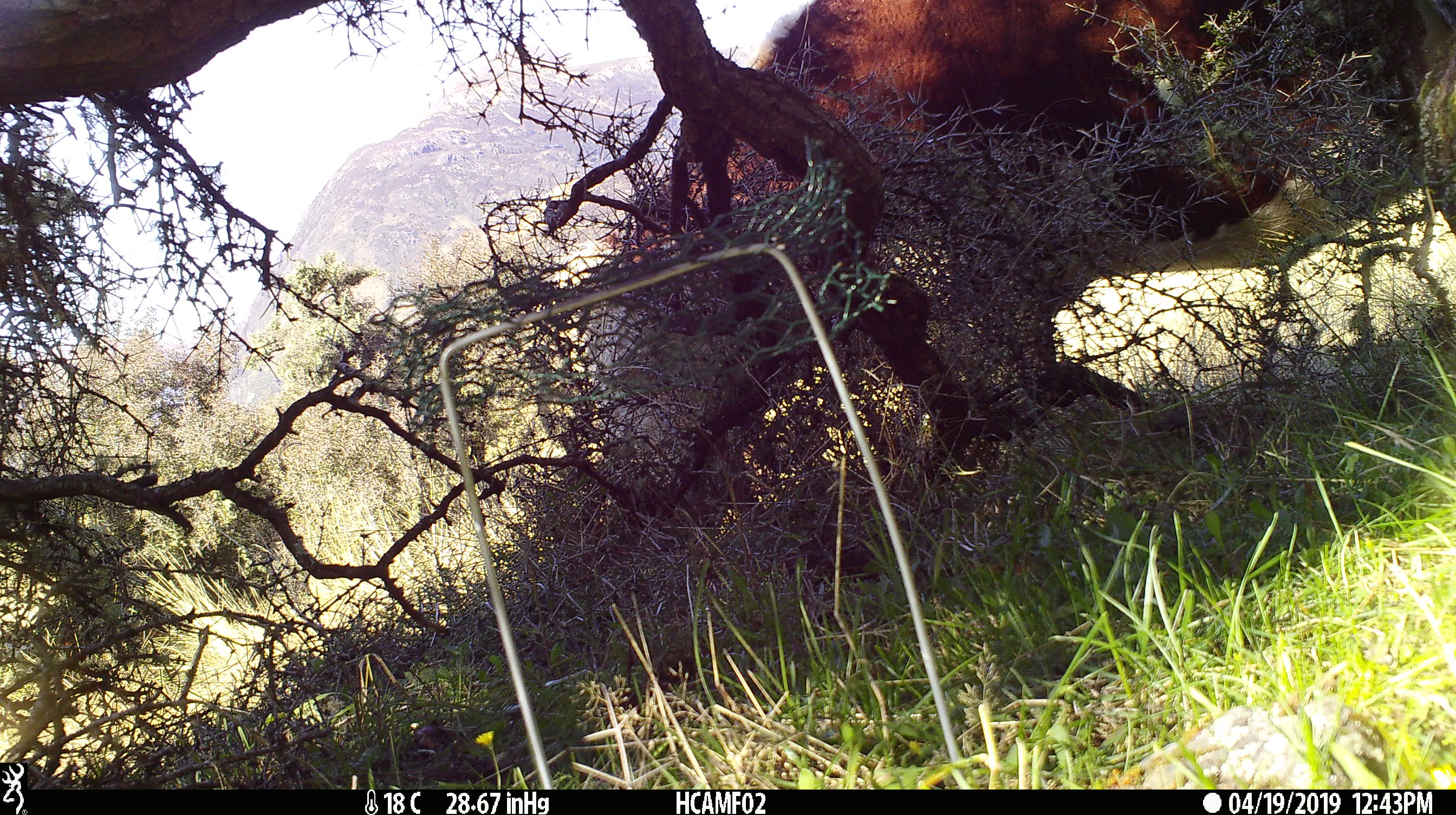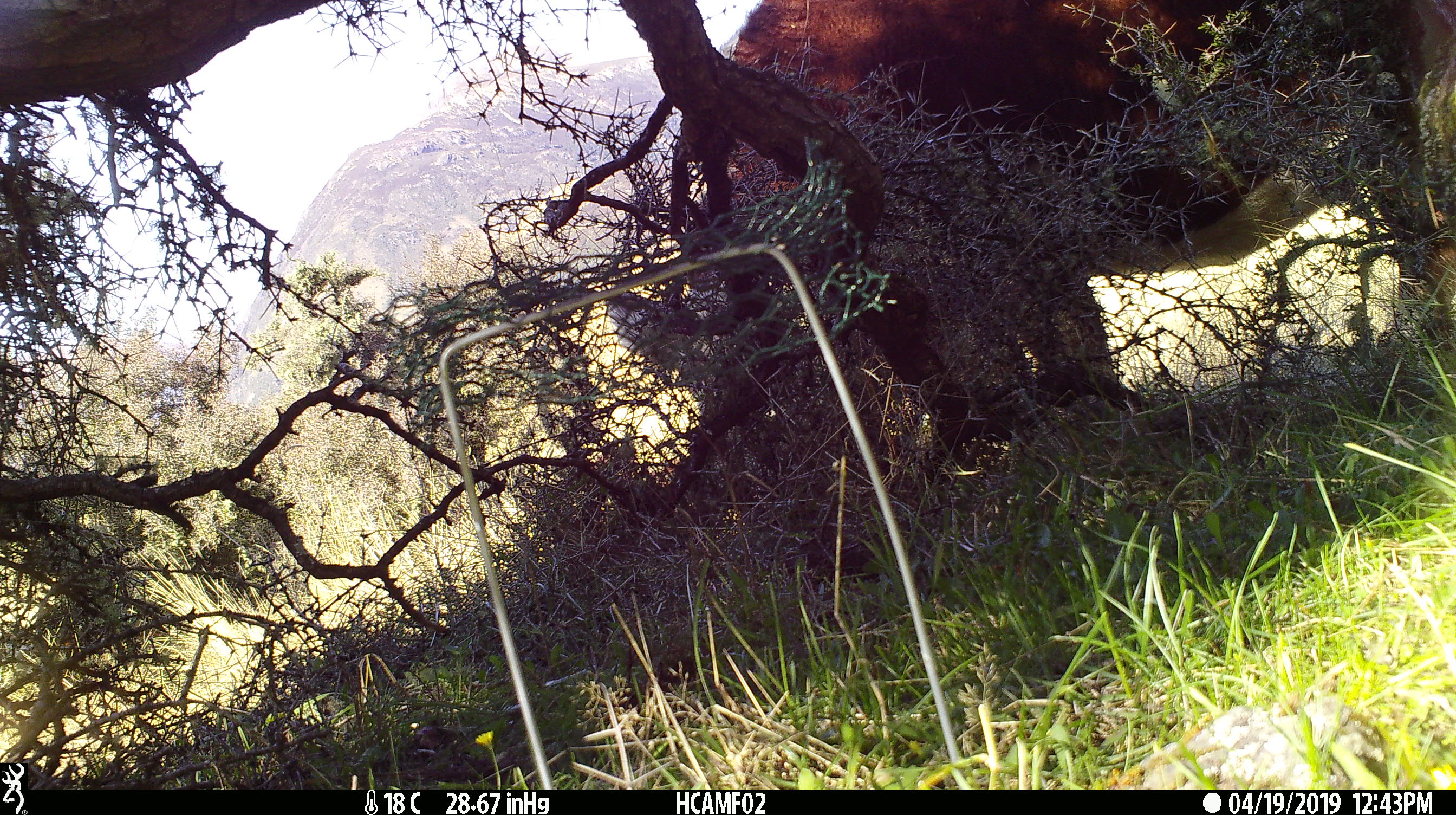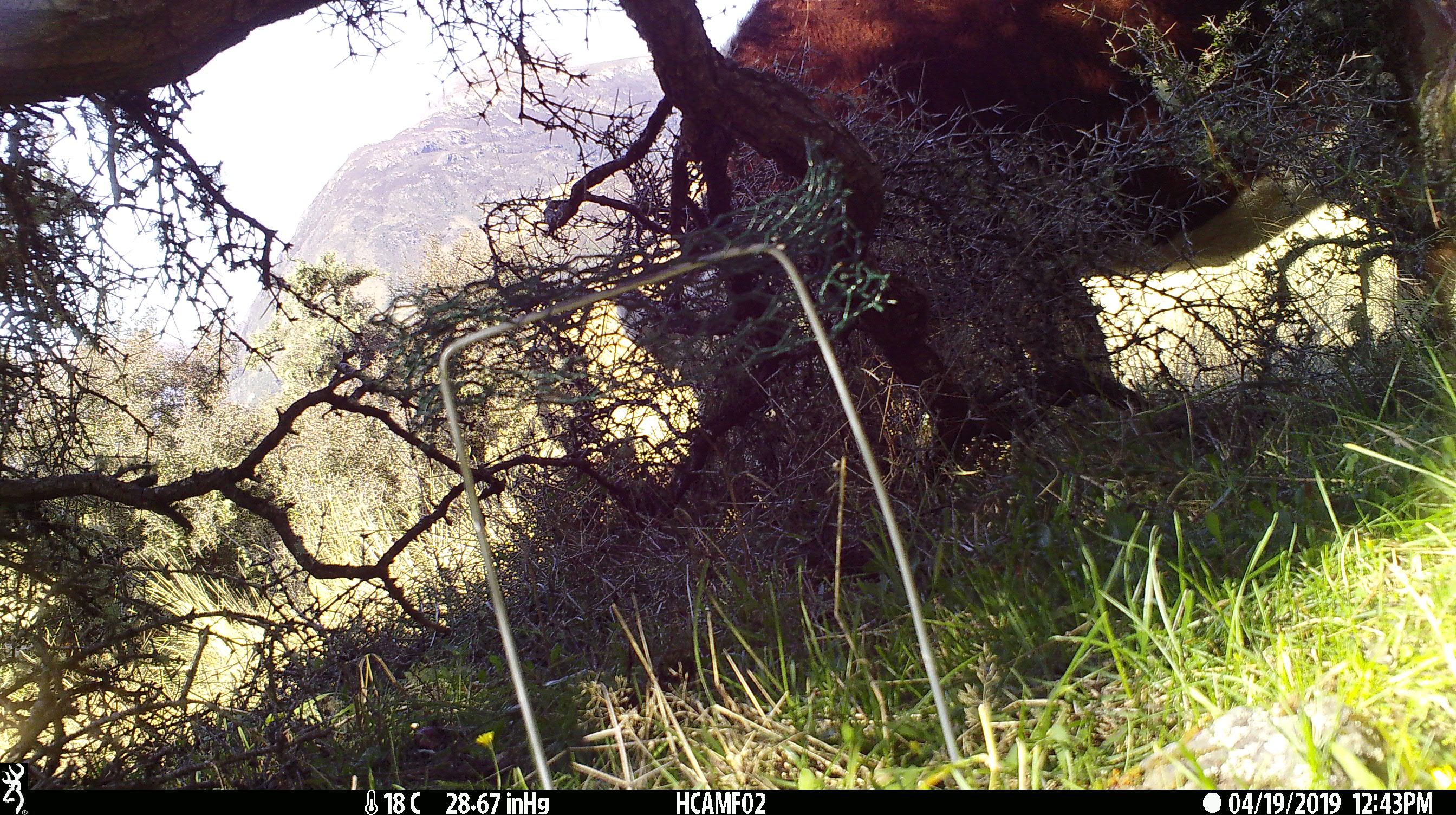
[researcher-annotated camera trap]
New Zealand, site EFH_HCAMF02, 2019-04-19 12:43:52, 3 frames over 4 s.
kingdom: Animalia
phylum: Chordata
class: Mammalia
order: Artiodactyla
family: Bovidae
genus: Bos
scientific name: Bos taurus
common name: domestic cow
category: cow